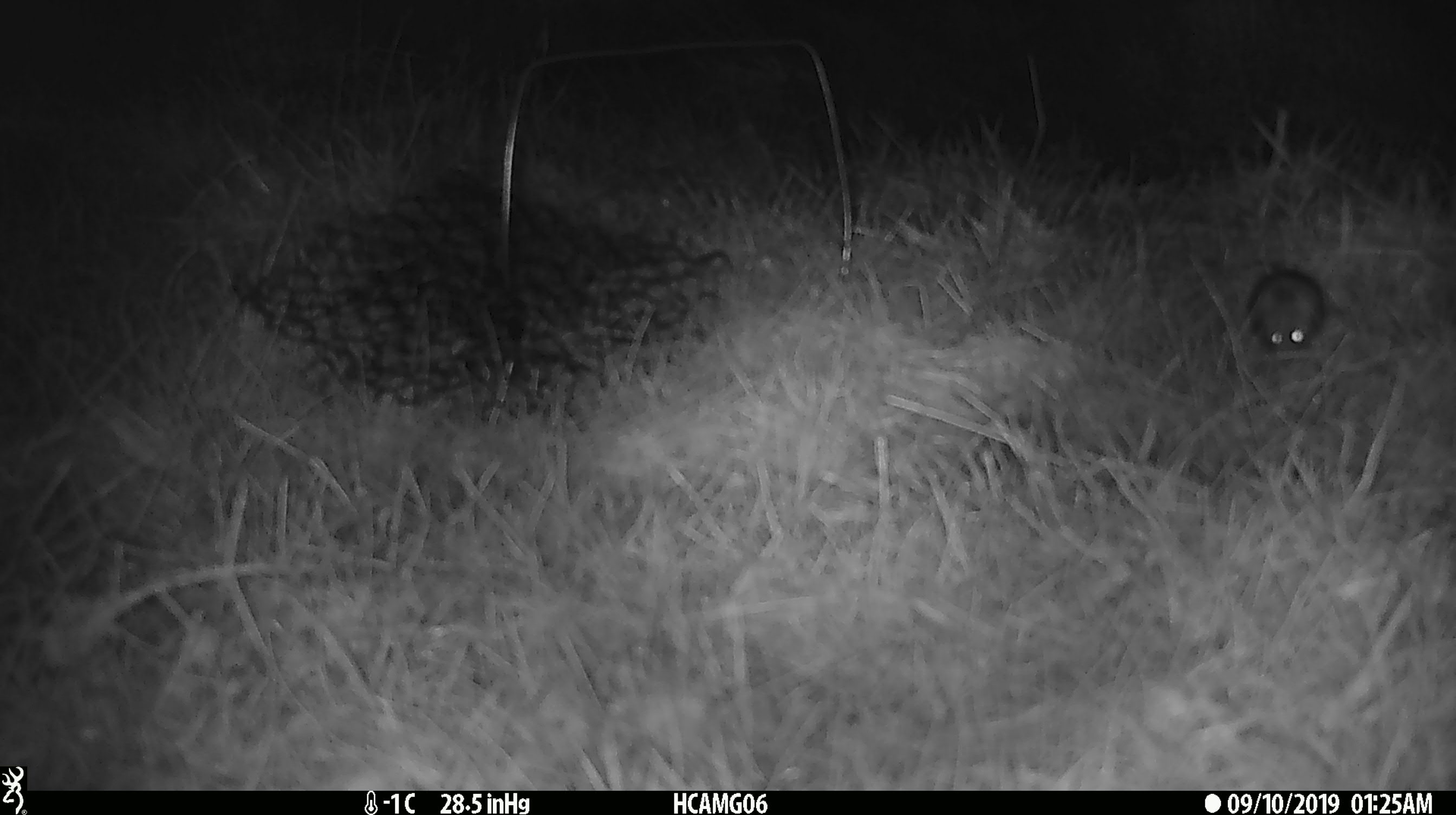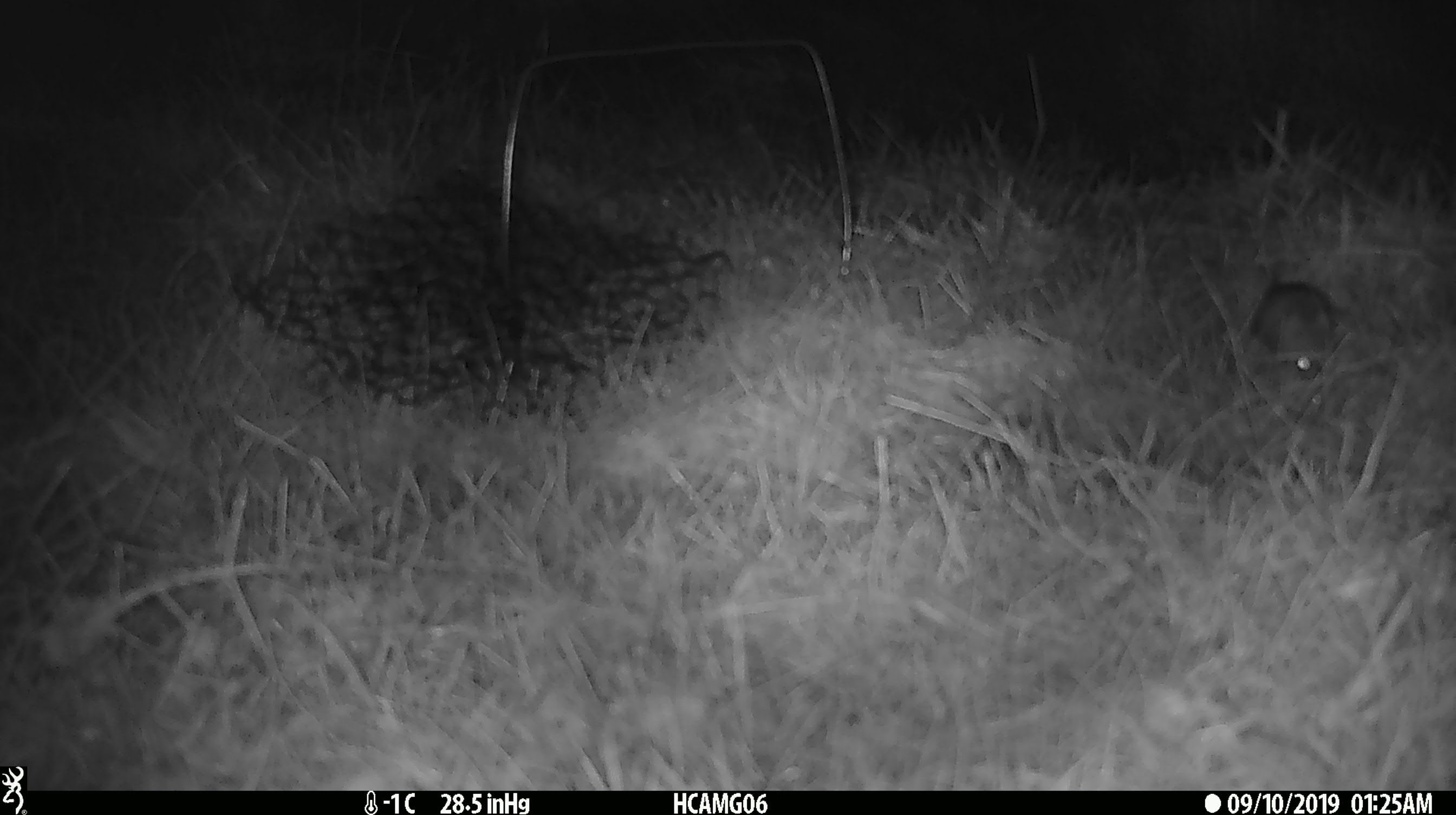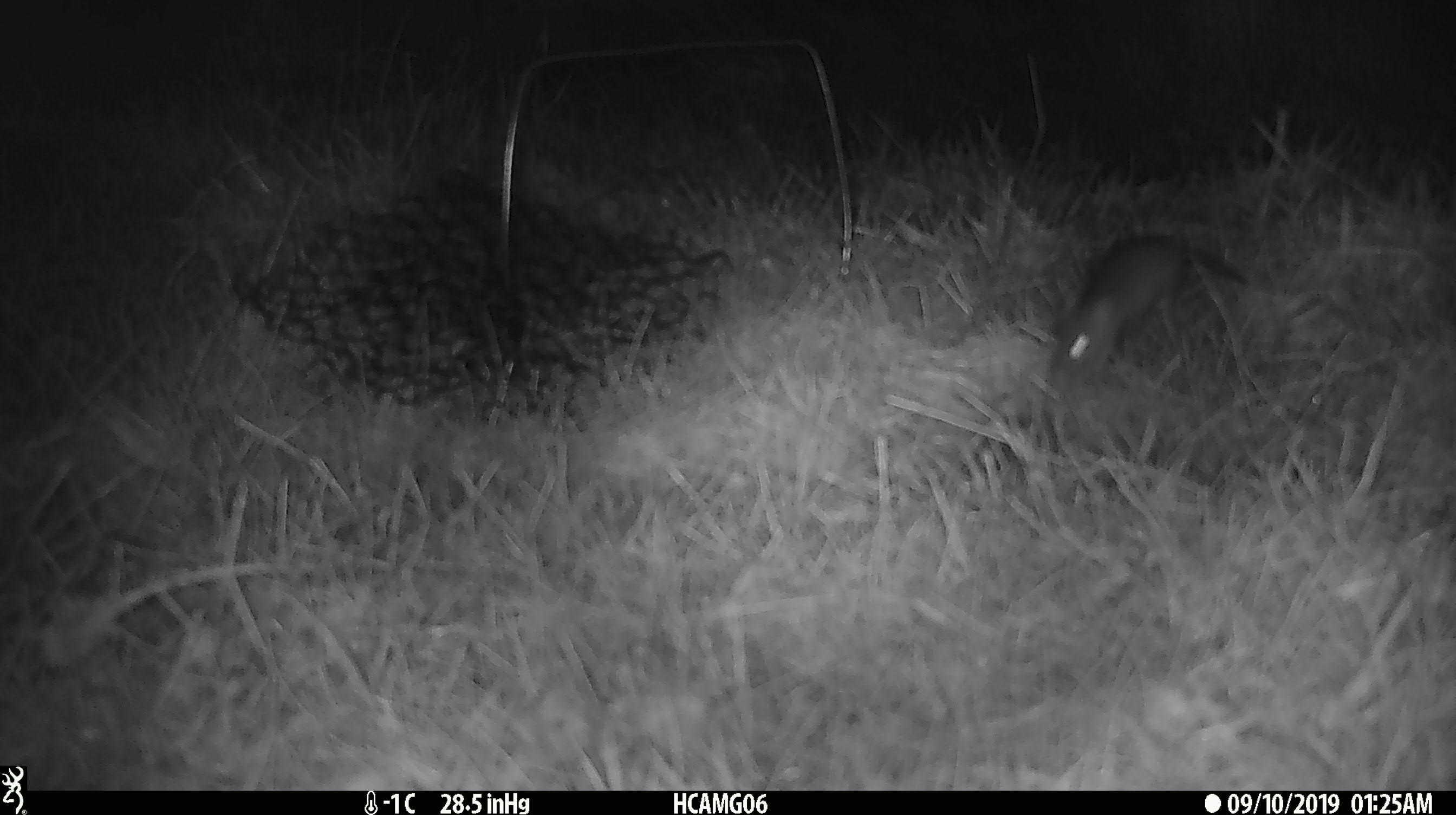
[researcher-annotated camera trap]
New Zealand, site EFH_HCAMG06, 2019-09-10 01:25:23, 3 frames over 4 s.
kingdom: Animalia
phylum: Chordata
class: Mammalia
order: Rodentia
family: Muridae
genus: Mus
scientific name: Mus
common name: mouse